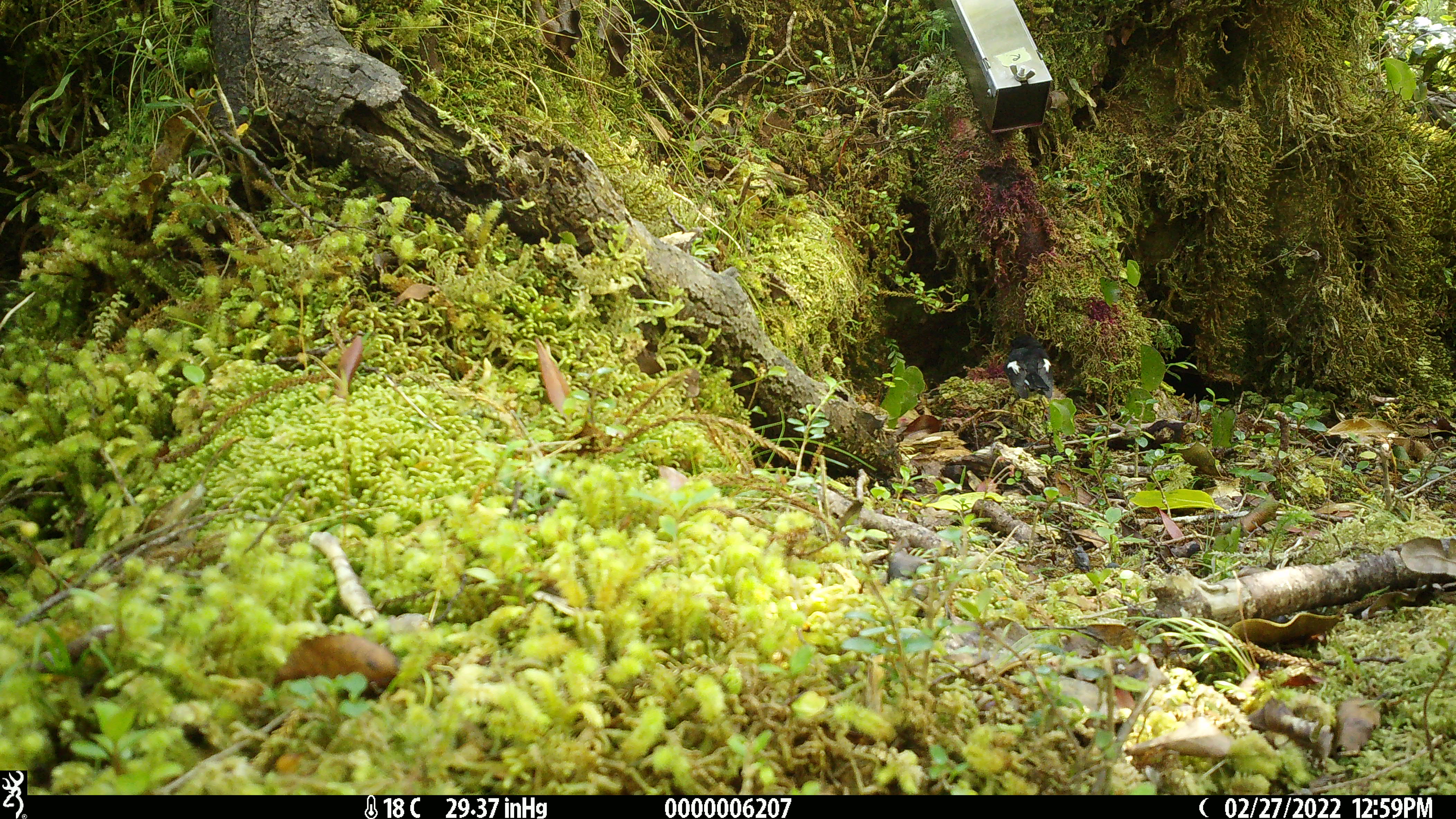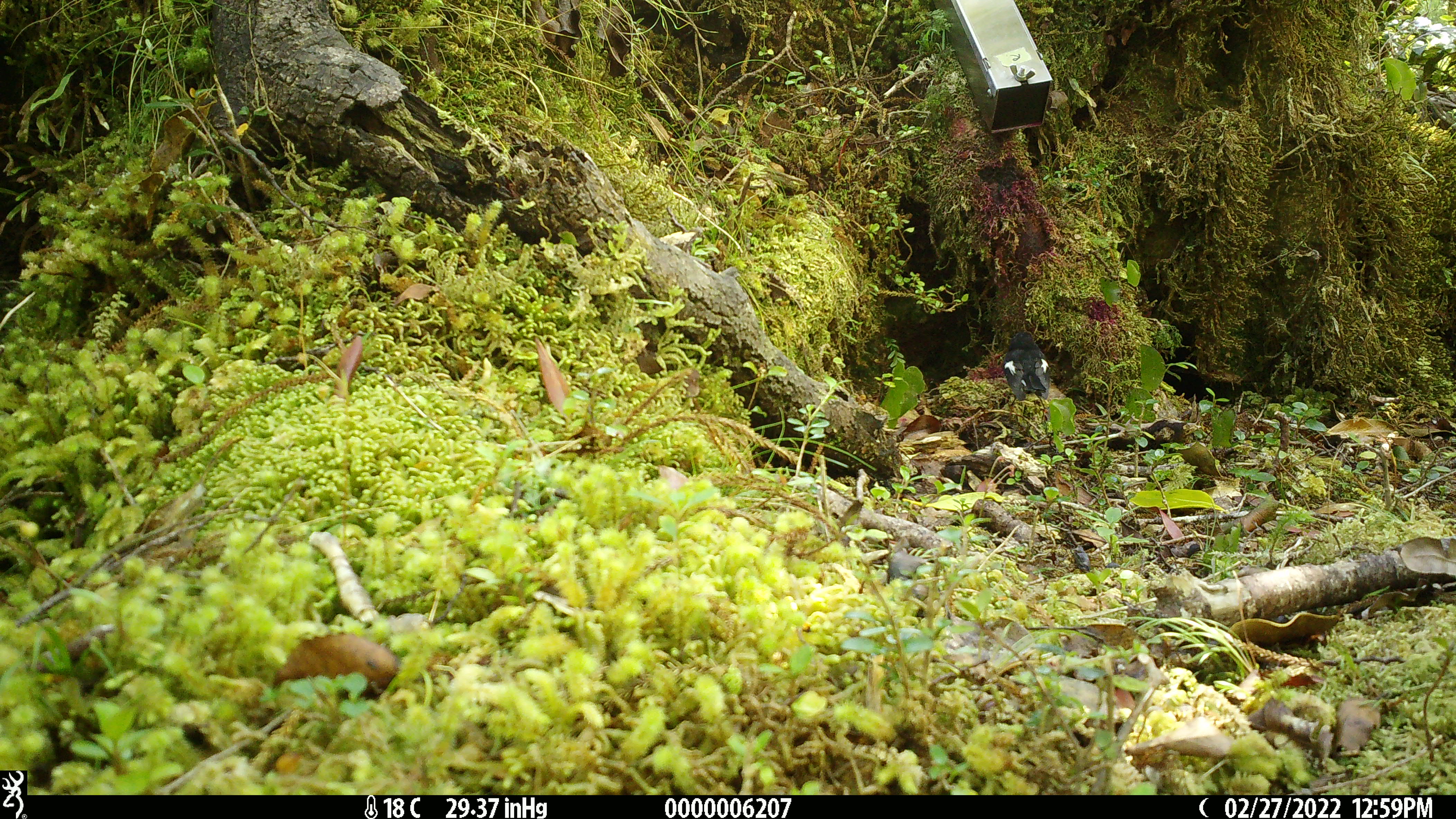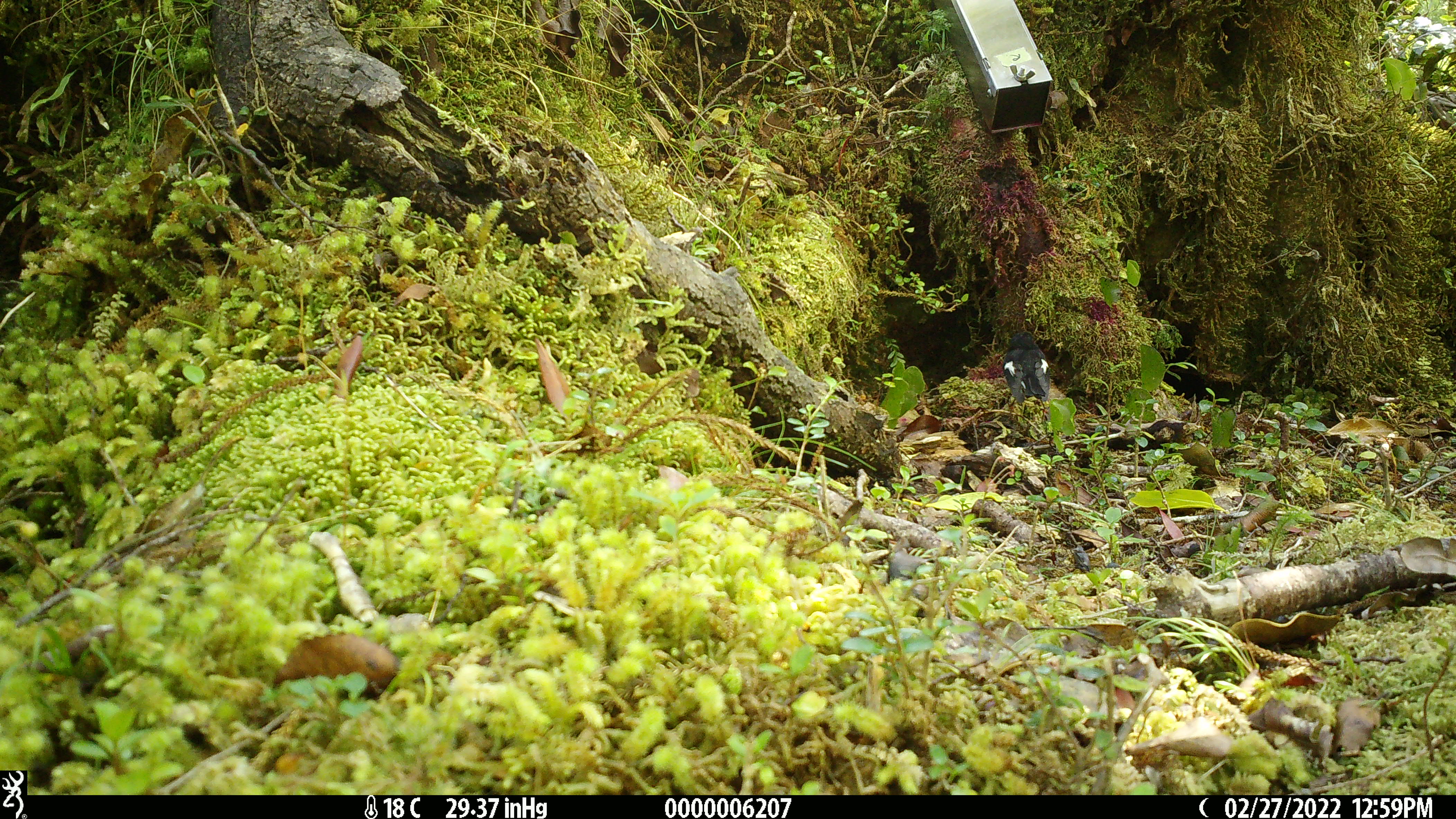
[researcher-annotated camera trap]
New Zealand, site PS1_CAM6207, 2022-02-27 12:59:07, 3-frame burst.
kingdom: Animalia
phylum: Chordata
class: Aves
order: Passeriformes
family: Petroicidae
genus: Petroica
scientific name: Petroica macrocephala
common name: tomtit